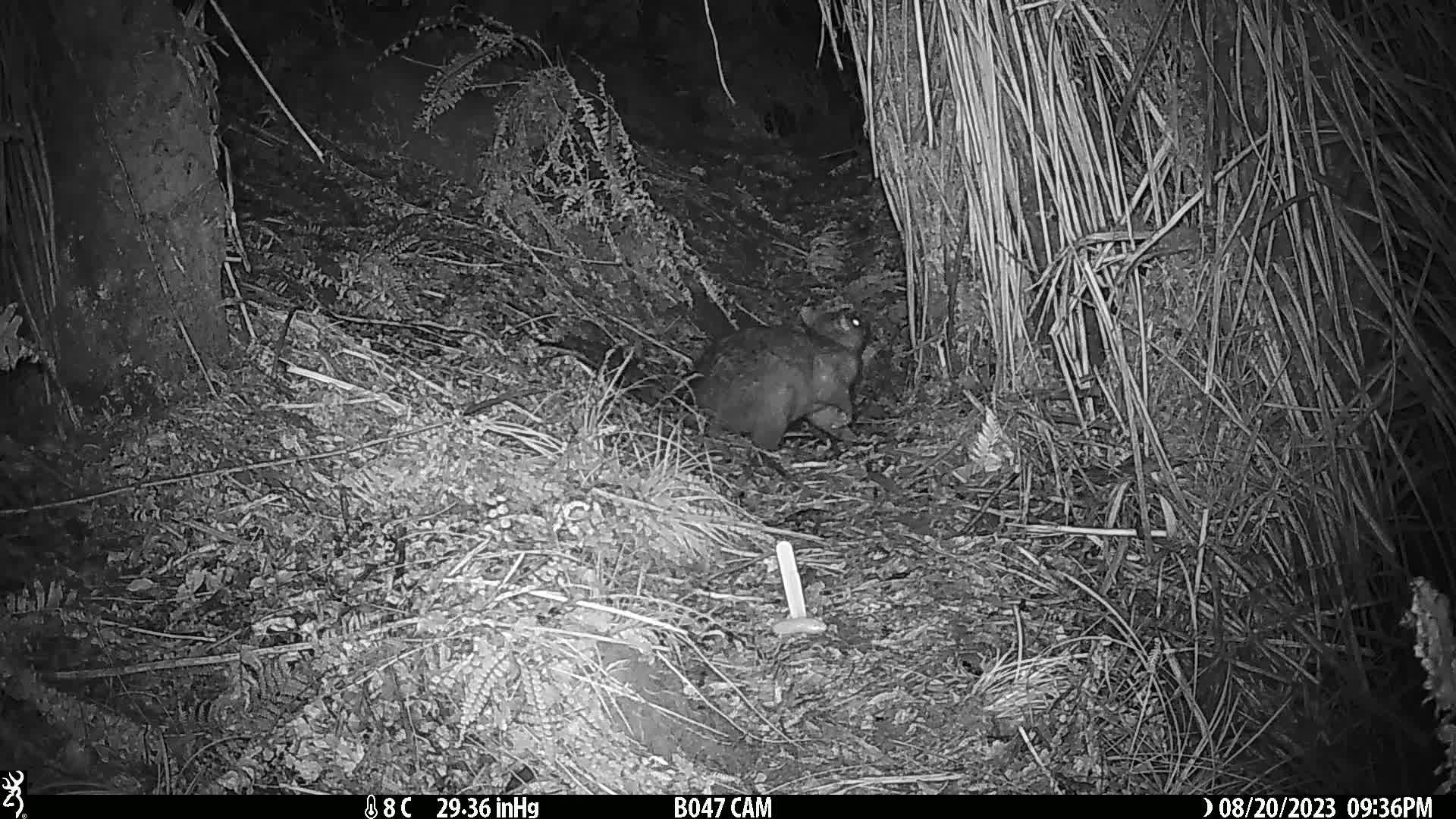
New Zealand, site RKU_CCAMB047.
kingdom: Animalia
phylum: Chordata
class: Mammalia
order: Diprotodontia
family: Phalangeridae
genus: Trichosurus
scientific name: Trichosurus vulpecula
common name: common brushtail possum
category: possum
Possum (common brushtail possum) (Trichosurus vulpecula).